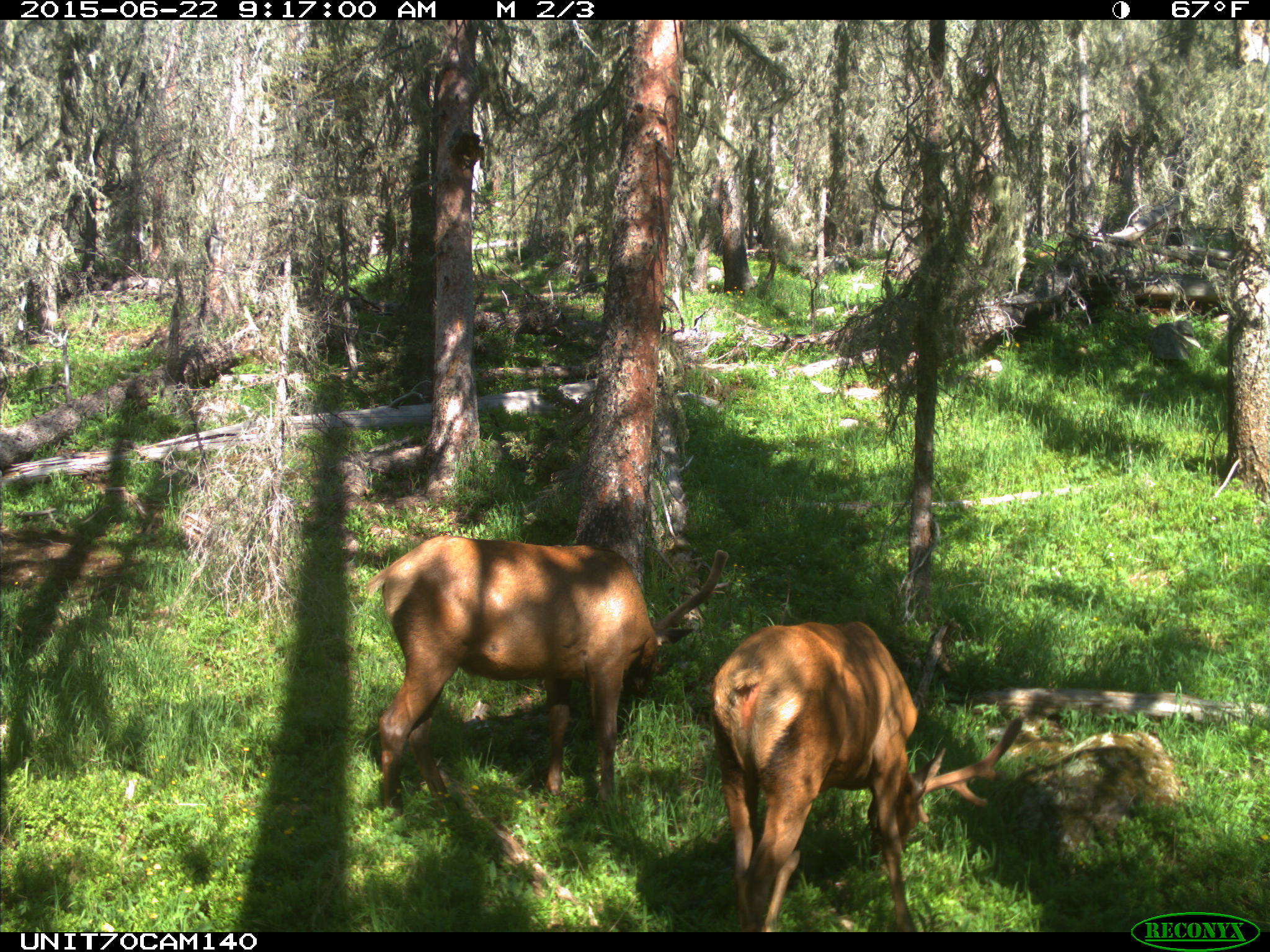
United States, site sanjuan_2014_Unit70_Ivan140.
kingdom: Animalia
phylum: Chordata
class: Mammalia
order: Artiodactyla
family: Cervidae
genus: Cervus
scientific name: Cervus elaphus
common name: red deer